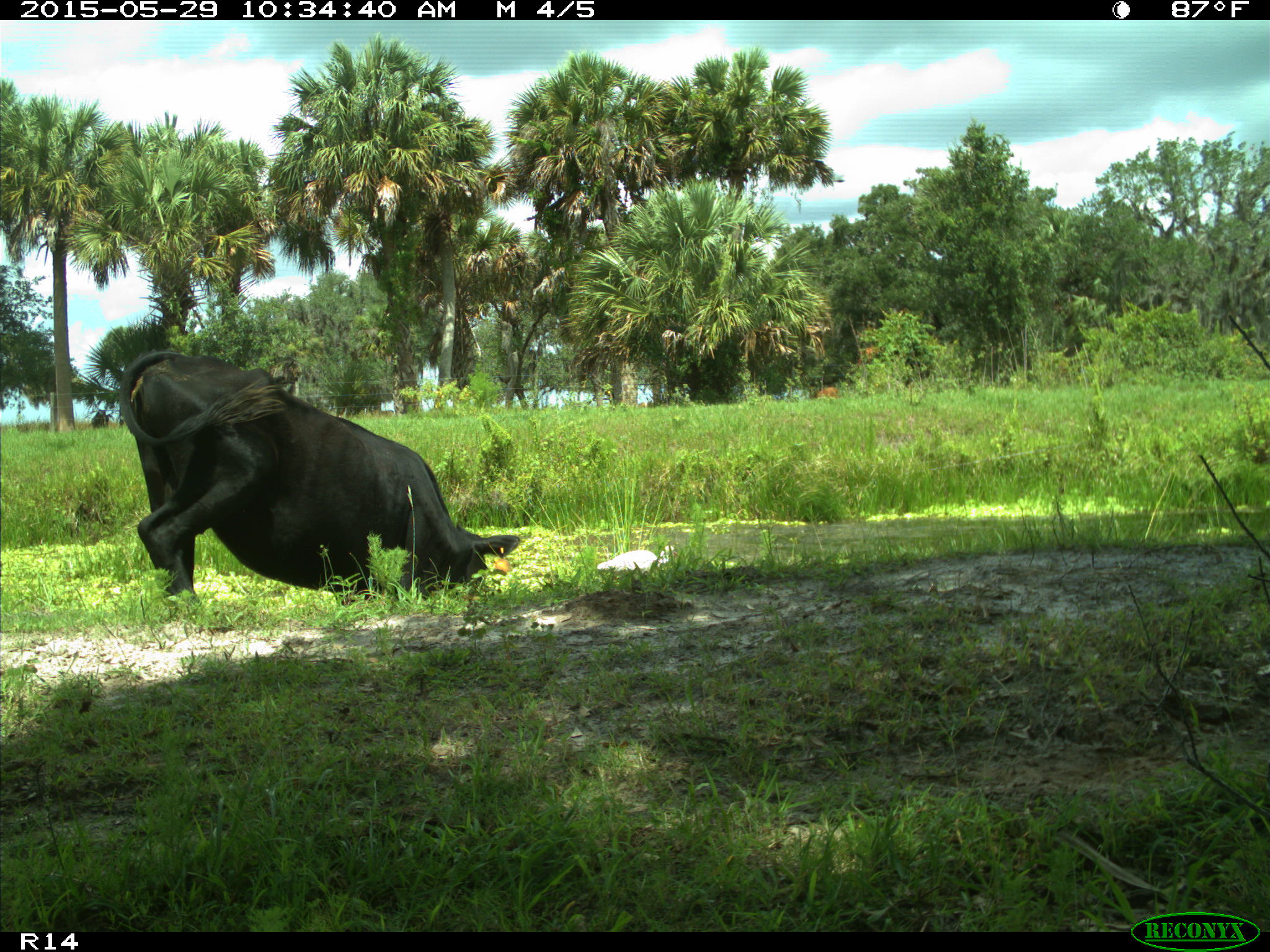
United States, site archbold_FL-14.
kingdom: Animalia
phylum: Chordata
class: Mammalia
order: Artiodactyla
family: Bovidae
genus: Bos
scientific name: Bos taurus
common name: domestic cow